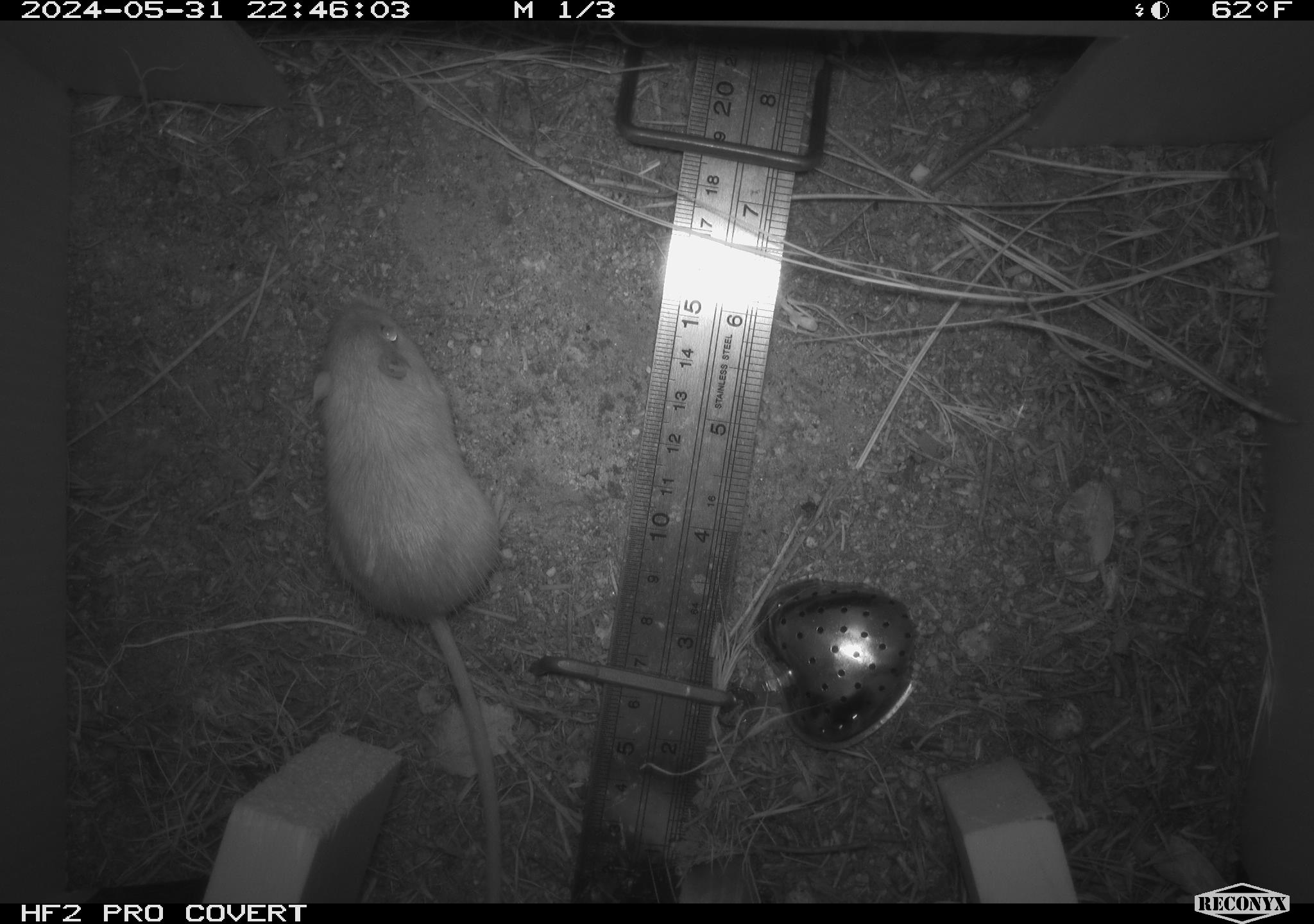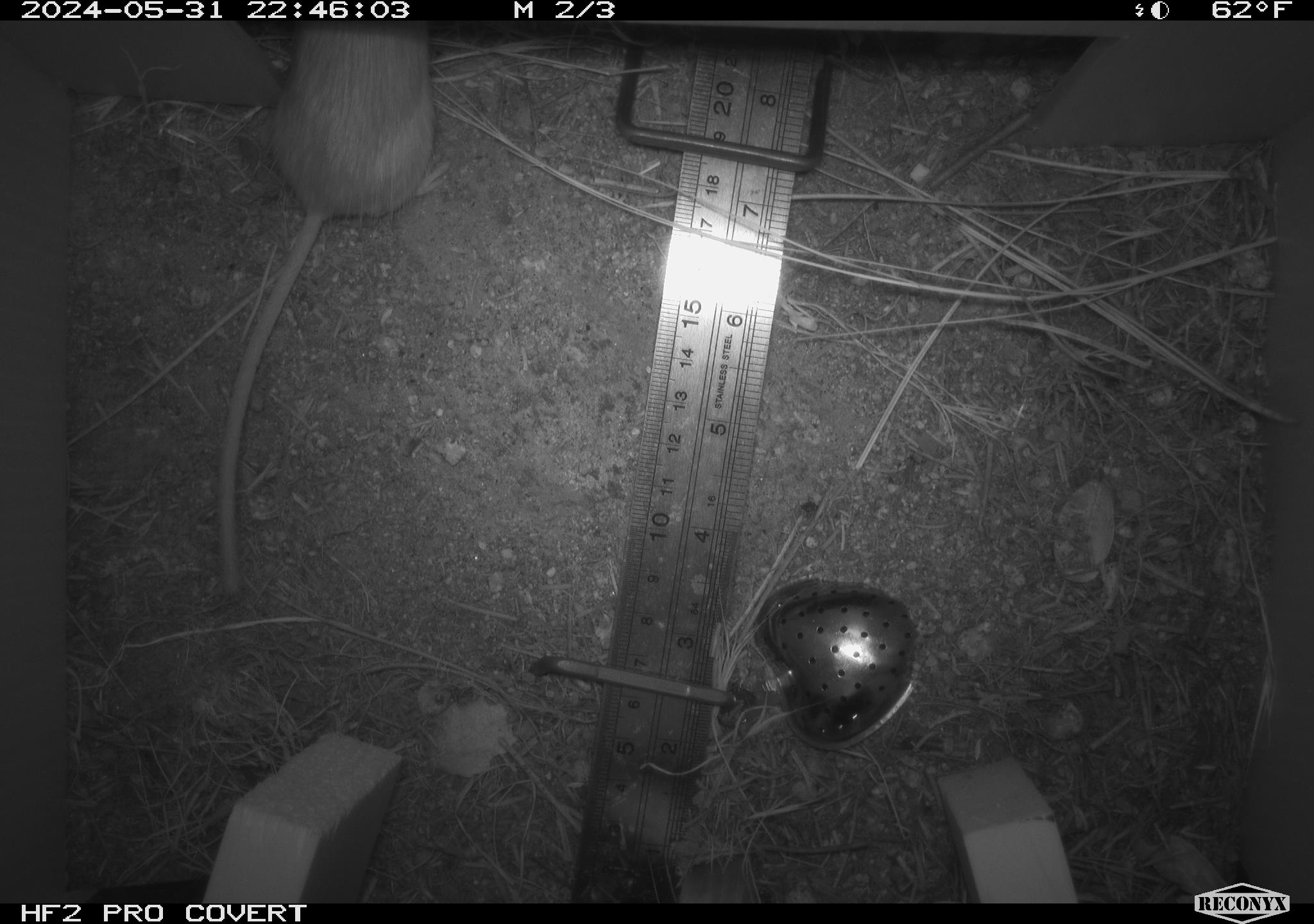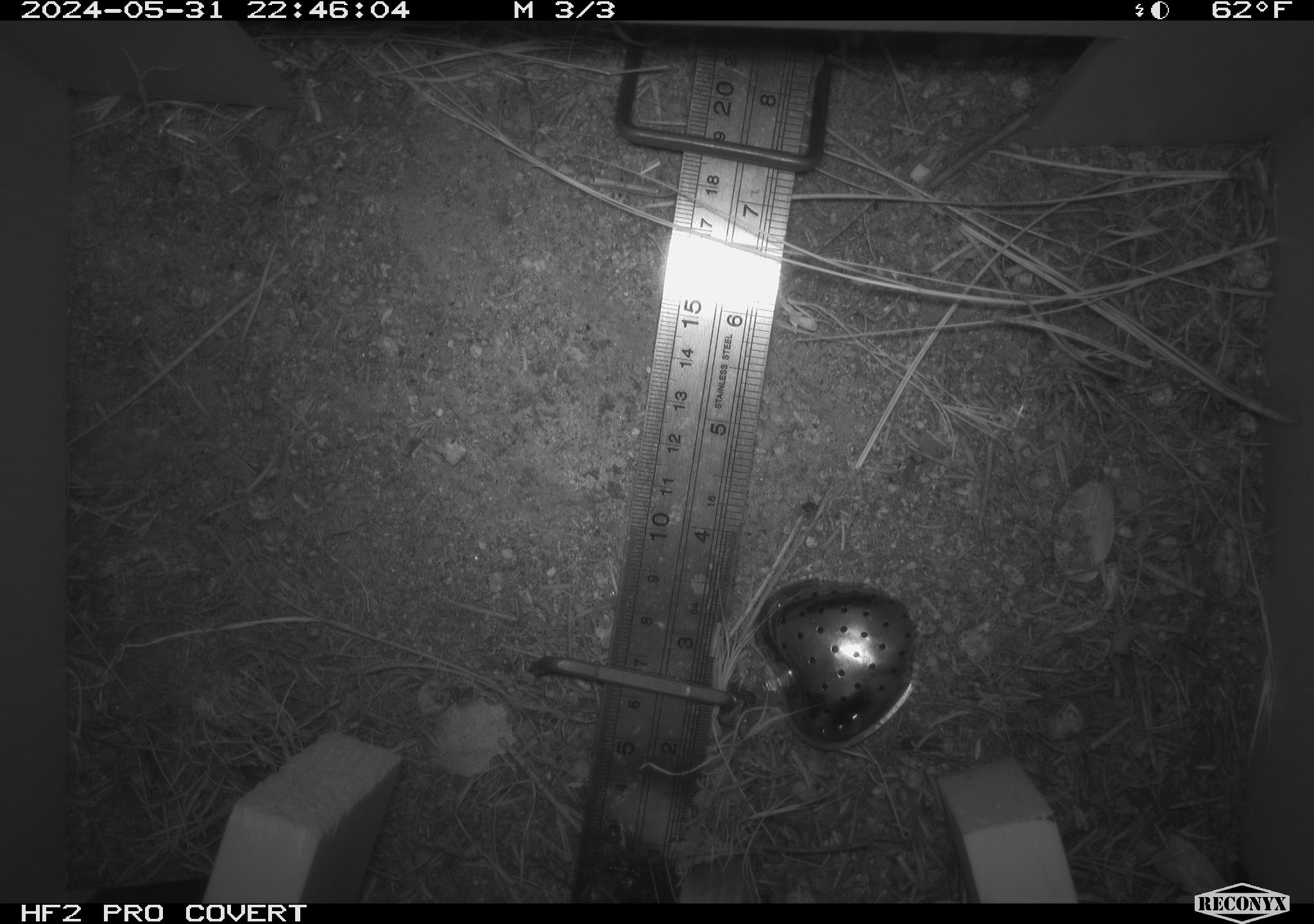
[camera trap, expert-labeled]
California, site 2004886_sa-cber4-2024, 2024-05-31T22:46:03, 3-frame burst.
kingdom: Animalia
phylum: Chordata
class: Mammalia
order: Rodentia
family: Heteromyidae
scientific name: Heteromyidae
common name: kangaroo rats and pocket mice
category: heteromyidae family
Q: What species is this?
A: Heteromyidae family (kangaroo rats and pocket mice) (Heteromyidae).